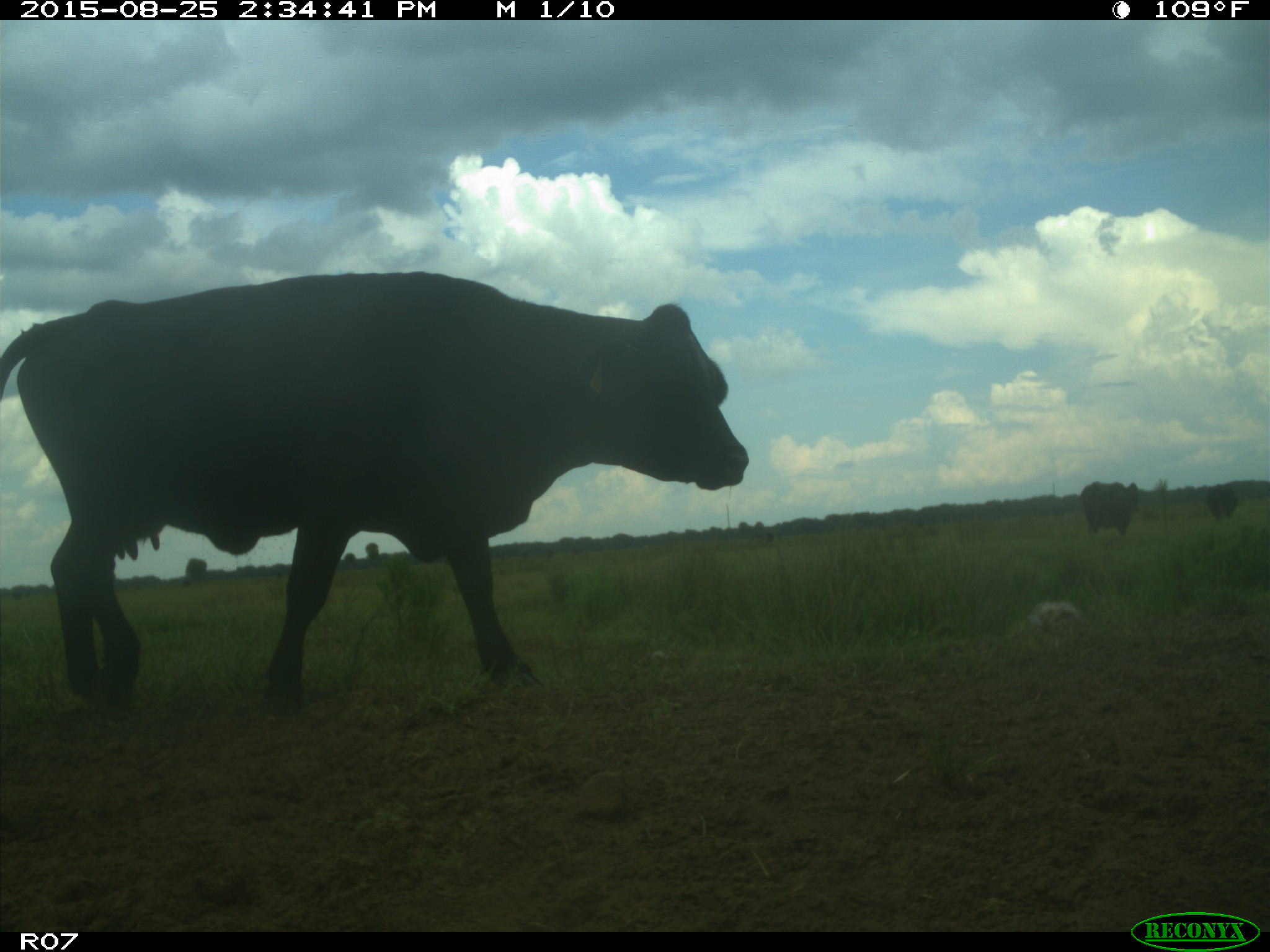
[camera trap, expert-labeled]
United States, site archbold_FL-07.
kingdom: Animalia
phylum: Chordata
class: Mammalia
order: Artiodactyla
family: Bovidae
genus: Bos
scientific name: Bos taurus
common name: domestic cow